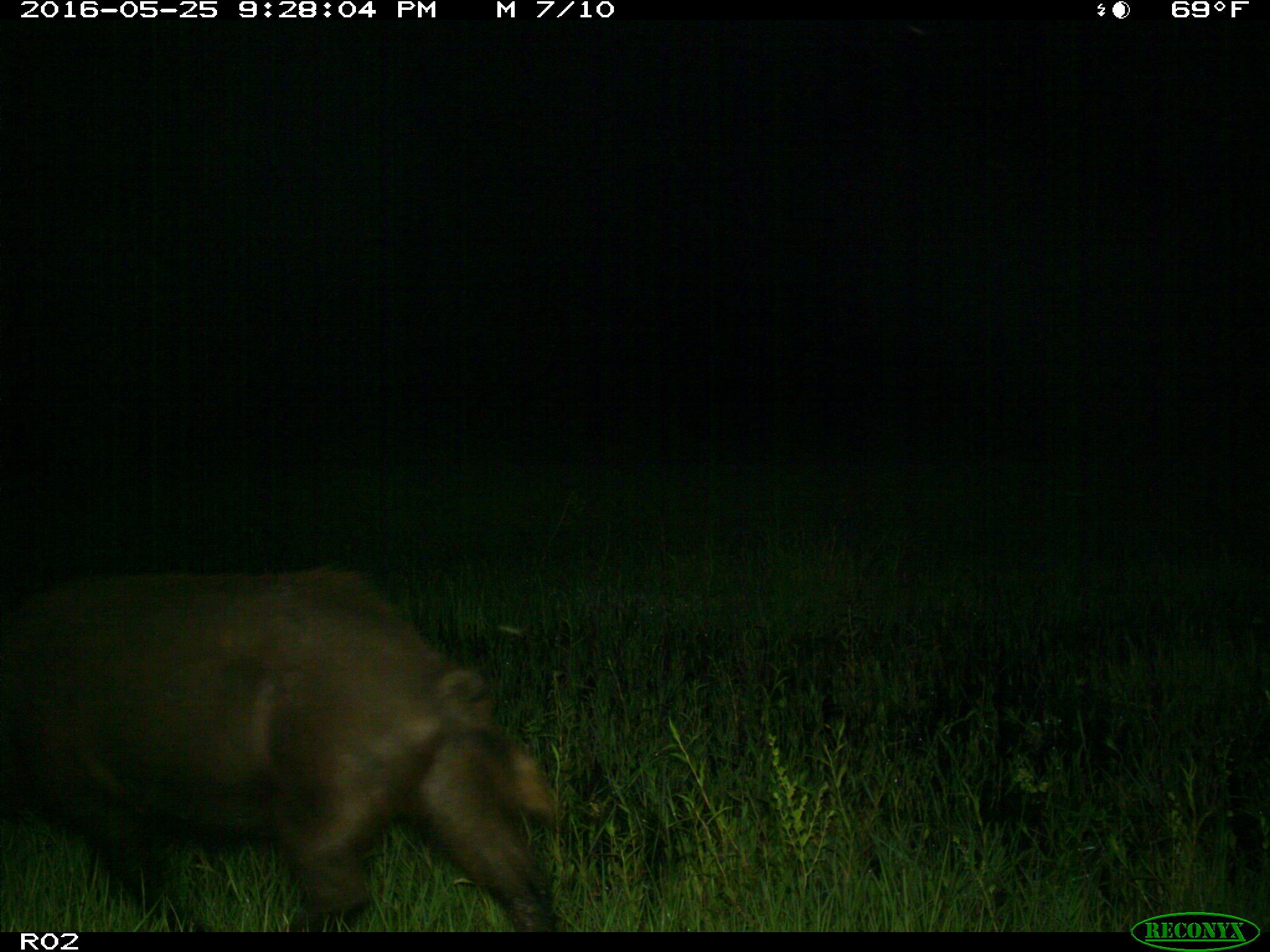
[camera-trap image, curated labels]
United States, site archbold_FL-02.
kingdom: Animalia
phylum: Chordata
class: Mammalia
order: Artiodactyla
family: Suidae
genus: Sus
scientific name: Sus scrofa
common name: wild boar